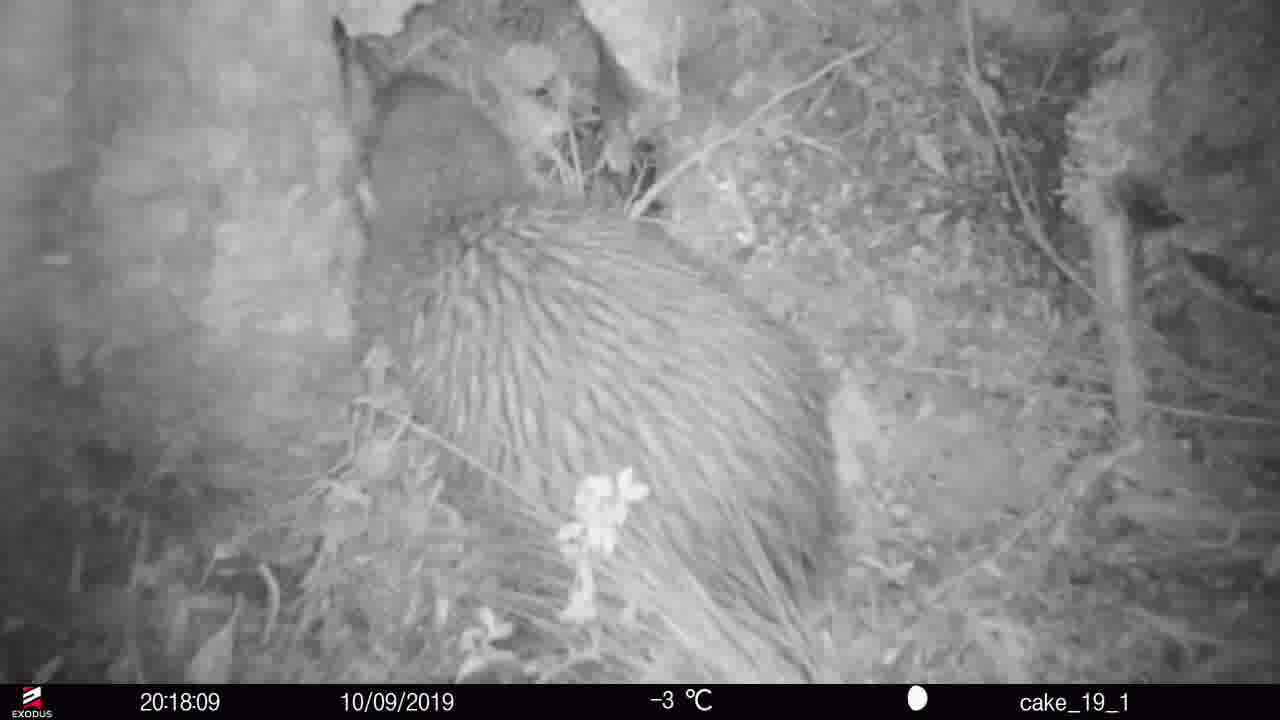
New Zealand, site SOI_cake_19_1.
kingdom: Animalia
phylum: Chordata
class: Aves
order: Apterygiformes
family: Apterygidae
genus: Apteryx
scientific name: Apteryx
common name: kiwi